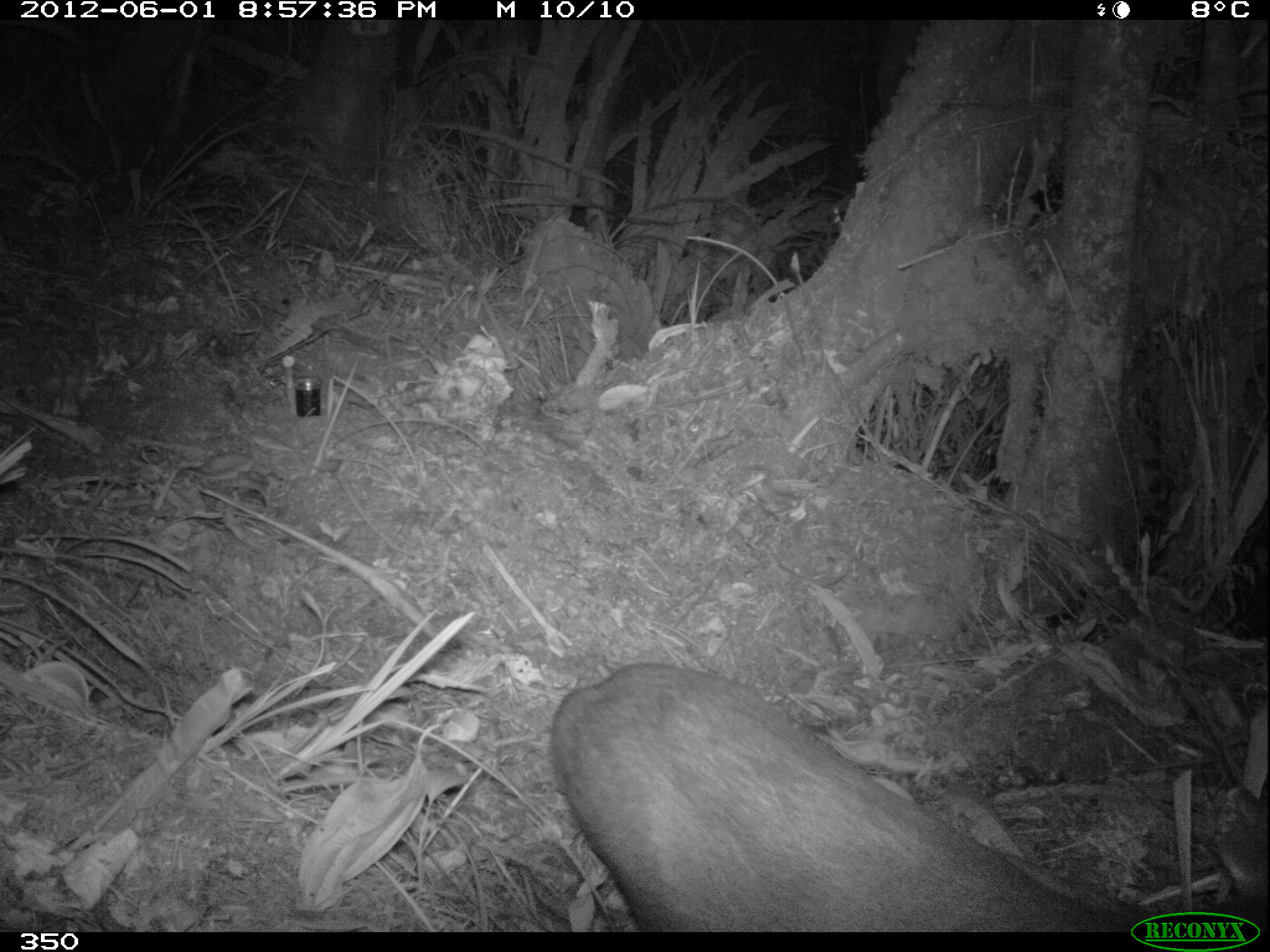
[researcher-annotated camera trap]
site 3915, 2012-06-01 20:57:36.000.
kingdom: Animalia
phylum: Chordata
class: Mammalia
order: Artiodactyla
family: Cervidae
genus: Mazama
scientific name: Mazama chunyi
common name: dwarf brocket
Mazama chunyi (dwarf brocket).